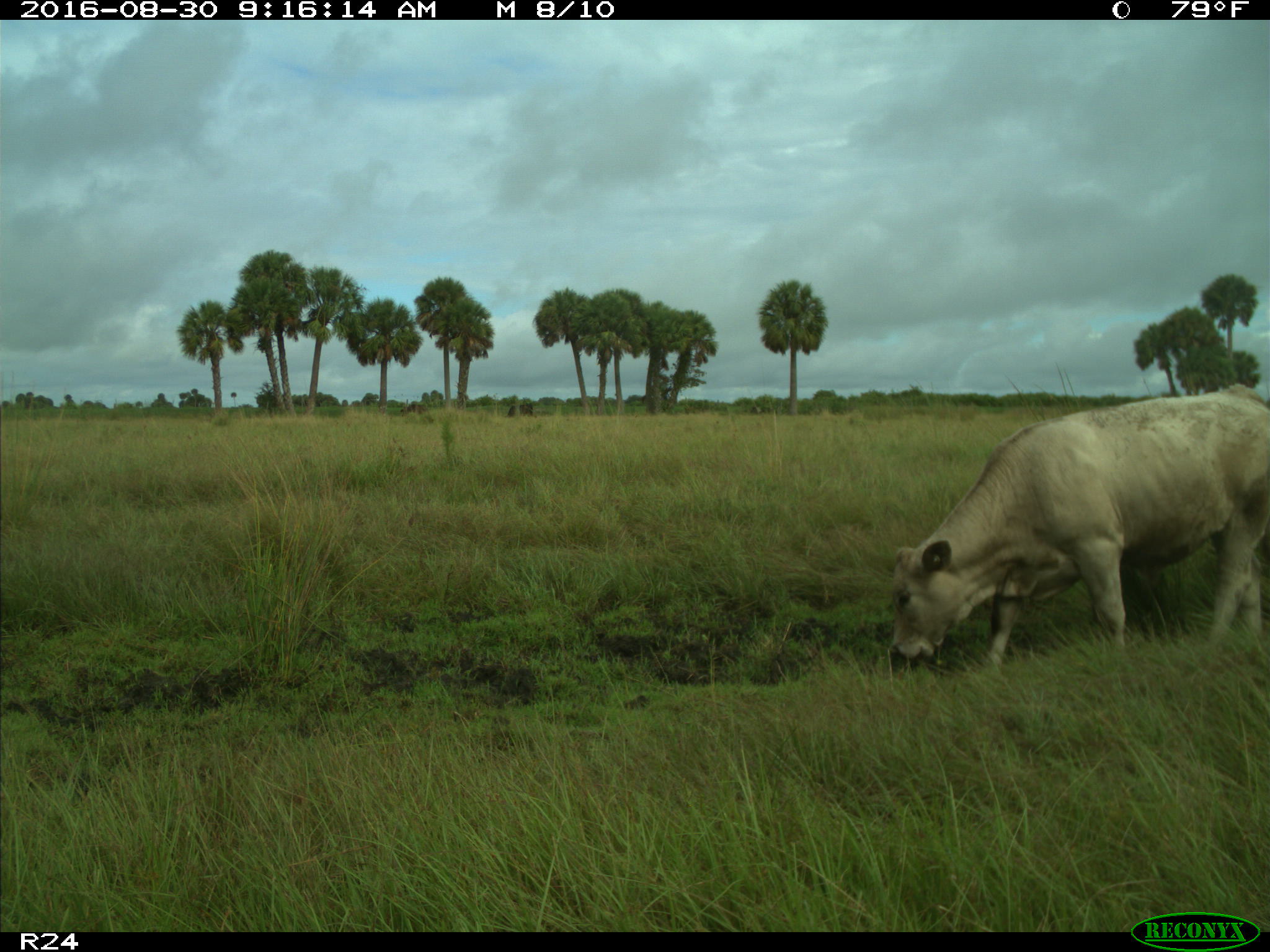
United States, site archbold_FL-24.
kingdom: Animalia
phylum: Chordata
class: Mammalia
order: Artiodactyla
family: Bovidae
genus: Bos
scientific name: Bos taurus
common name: domestic cow